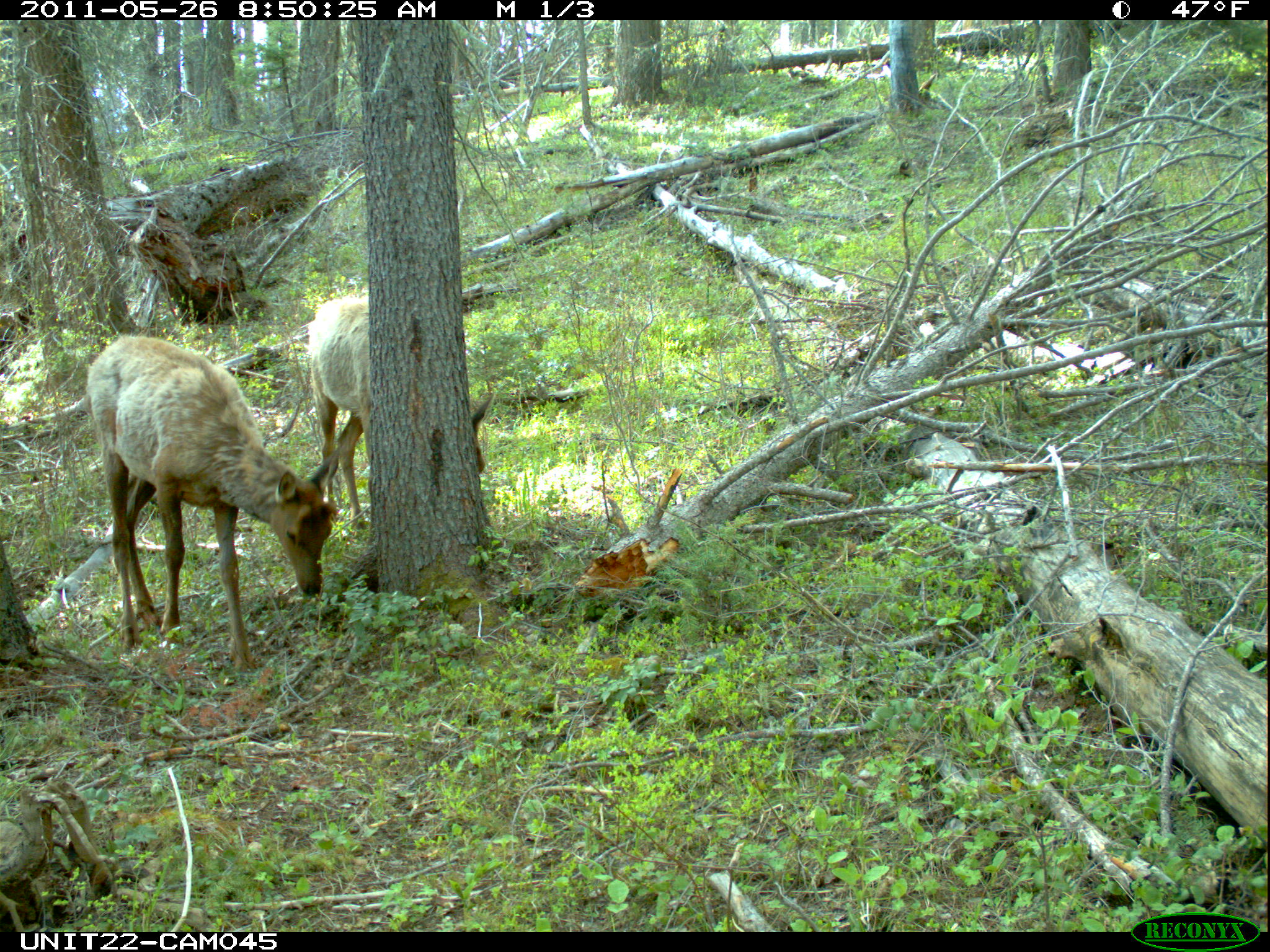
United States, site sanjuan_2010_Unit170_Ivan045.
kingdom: Animalia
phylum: Chordata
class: Mammalia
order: Artiodactyla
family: Cervidae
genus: Cervus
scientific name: Cervus elaphus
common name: red deer